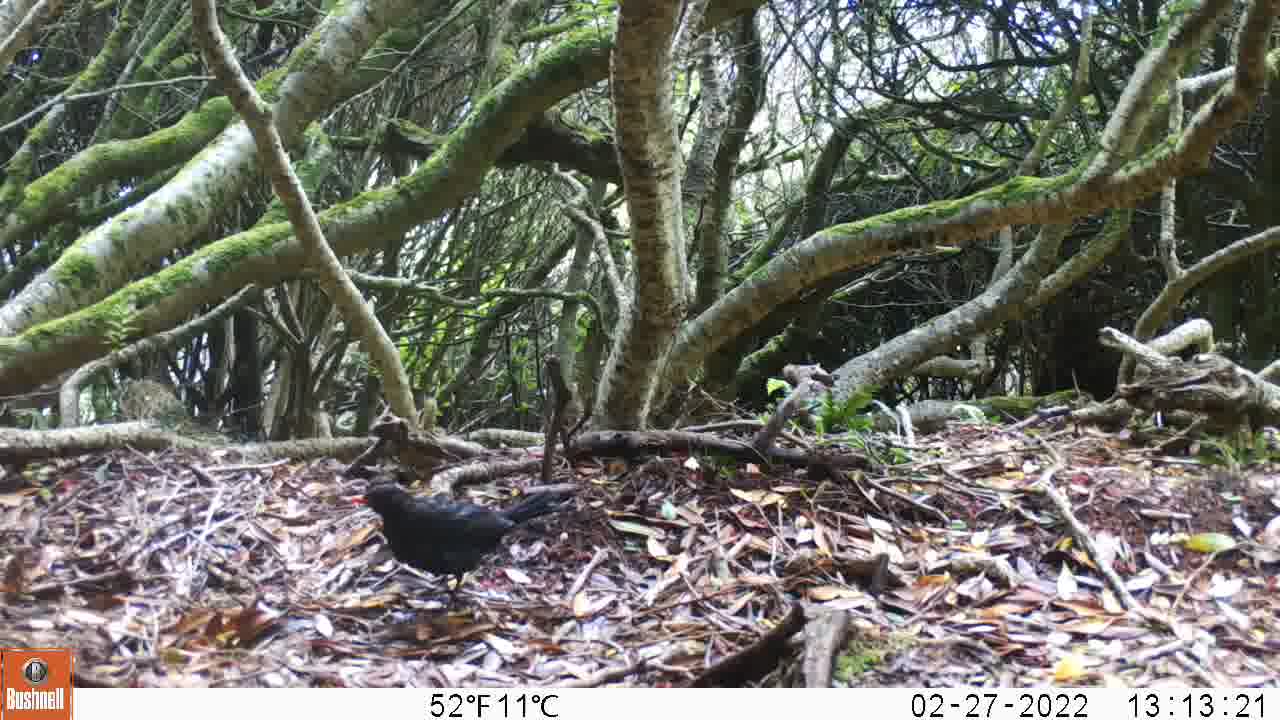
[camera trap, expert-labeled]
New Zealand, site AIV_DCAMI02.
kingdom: Animalia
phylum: Chordata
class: Aves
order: Passeriformes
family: Turdidae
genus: Turdus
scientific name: Turdus merula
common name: eurasian blackbird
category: blackbird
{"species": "blackbird (eurasian blackbird) (Turdus merula)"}